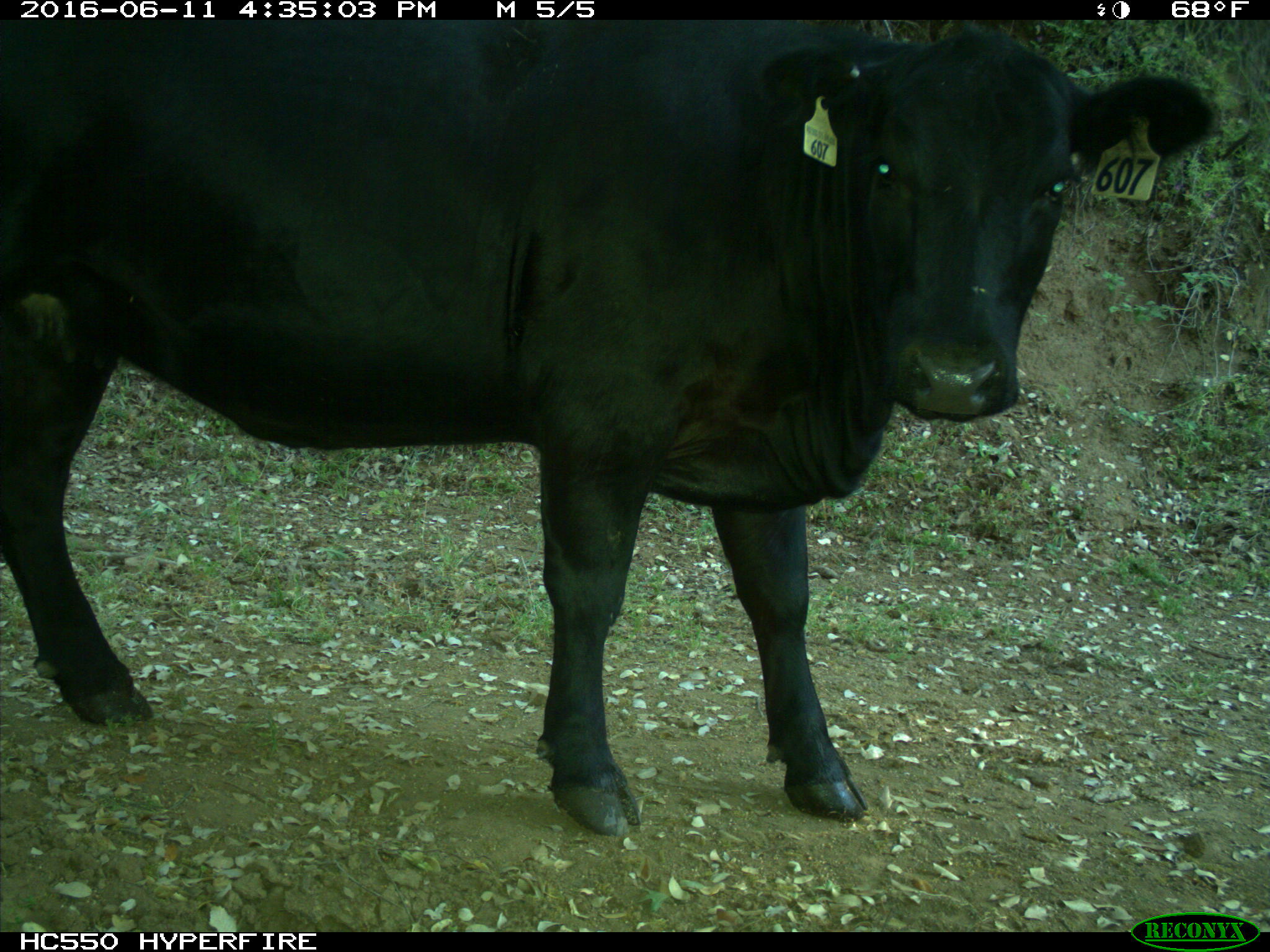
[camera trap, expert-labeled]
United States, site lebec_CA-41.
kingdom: Animalia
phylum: Chordata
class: Mammalia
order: Artiodactyla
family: Bovidae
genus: Bos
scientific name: Bos taurus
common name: domestic cow